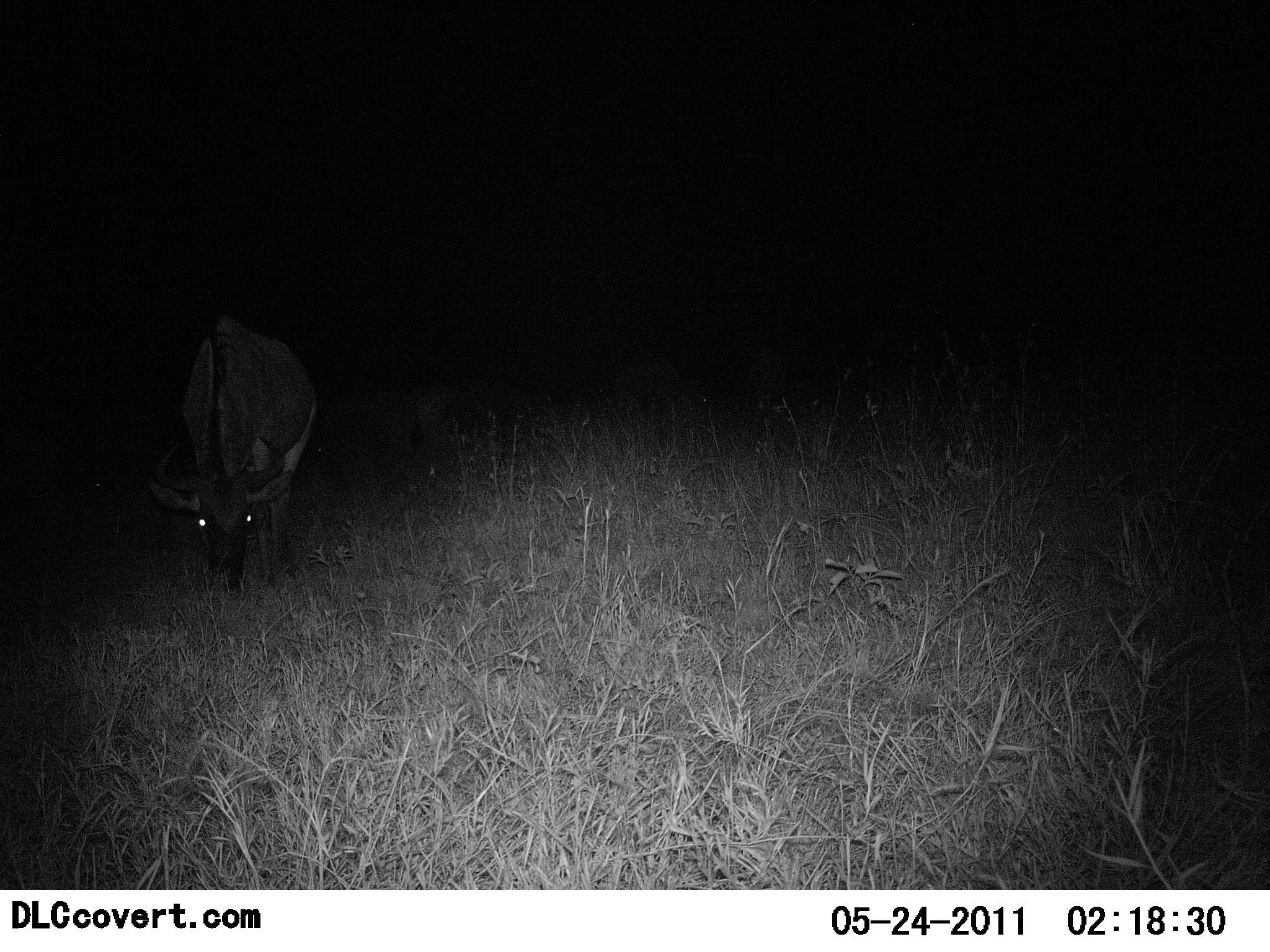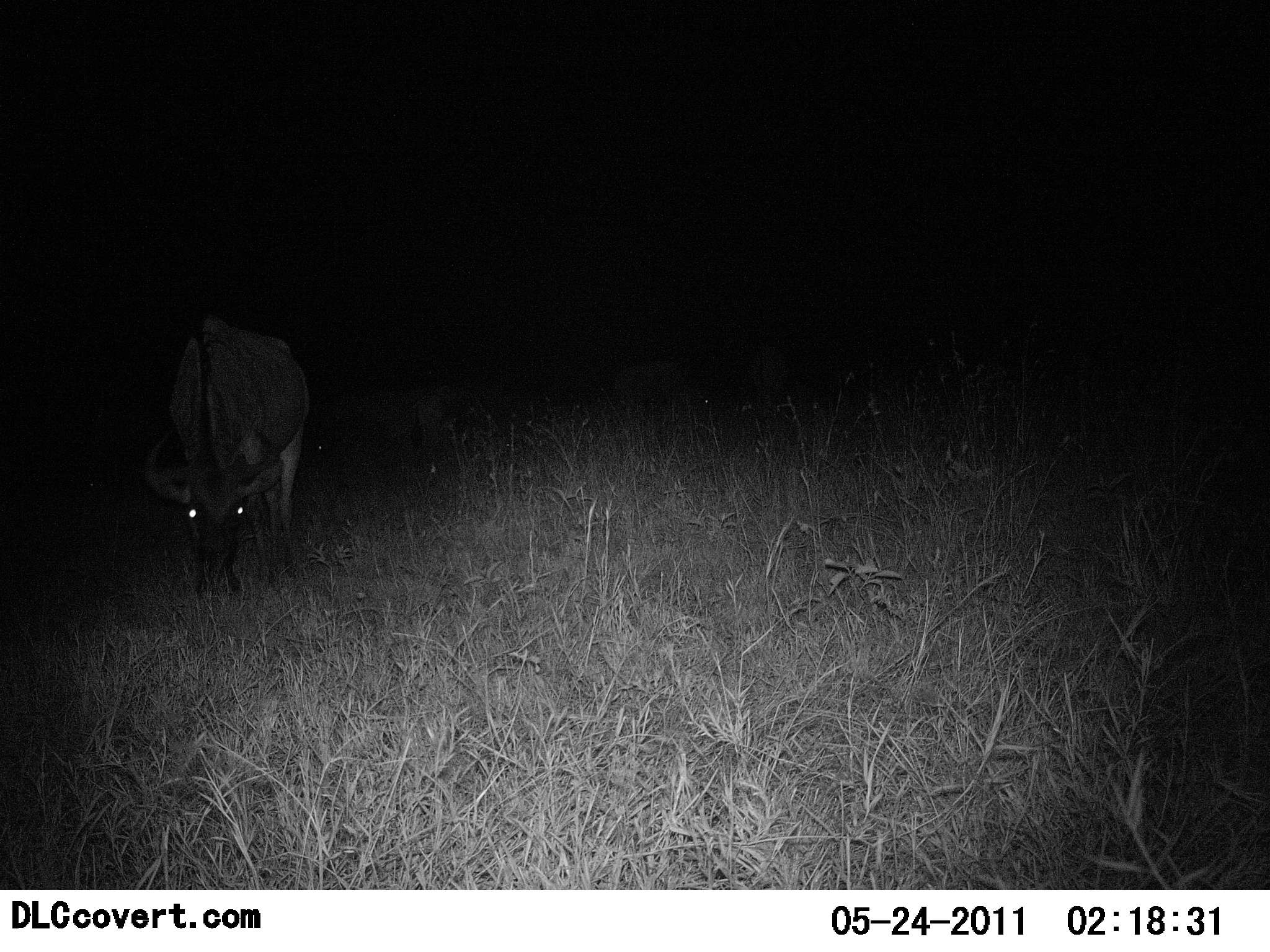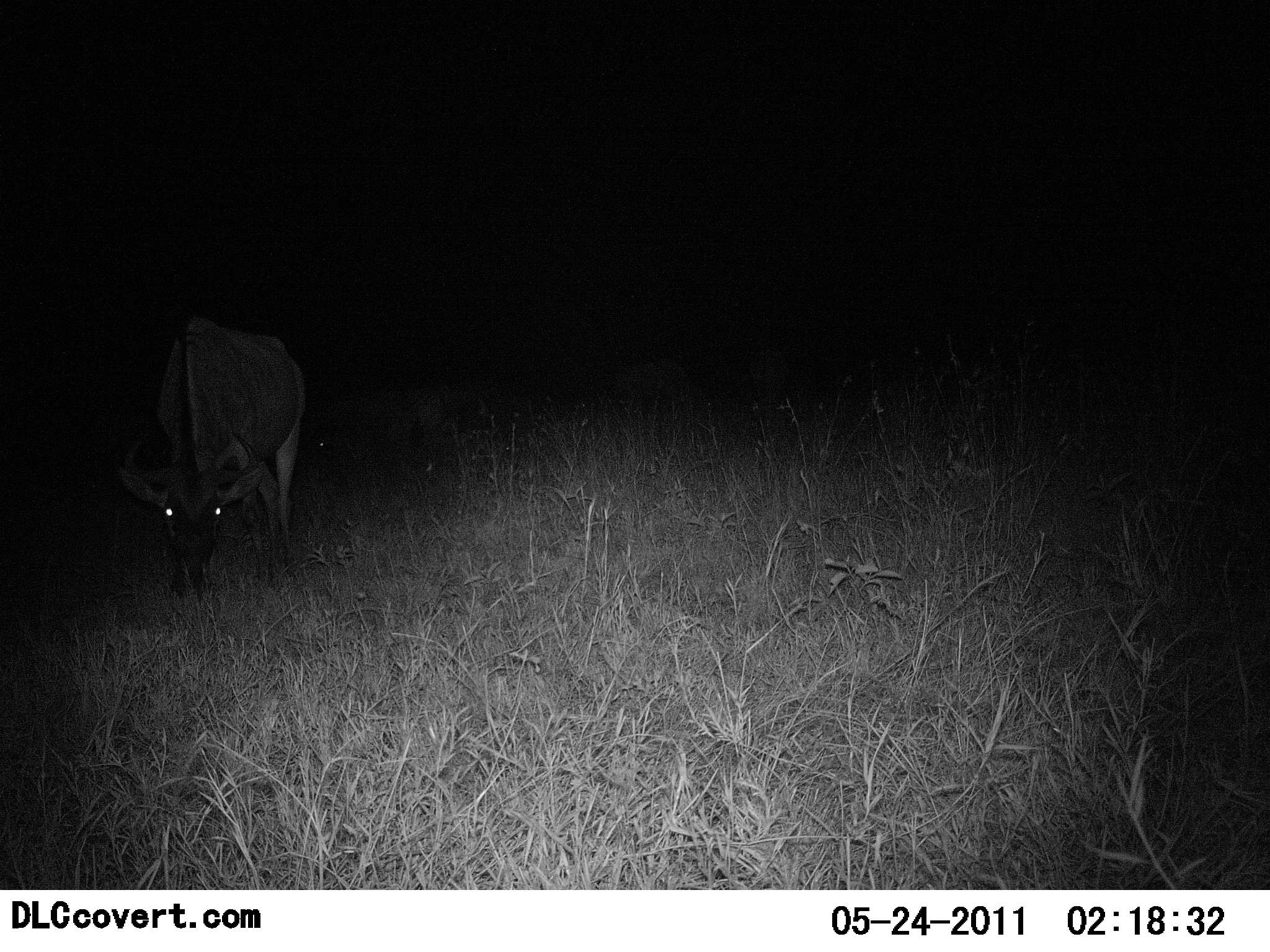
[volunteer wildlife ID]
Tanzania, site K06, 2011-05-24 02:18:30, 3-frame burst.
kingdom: Animalia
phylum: Chordata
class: Mammalia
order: Artiodactyla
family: Bovidae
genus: Connochaetes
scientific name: Connochaetes taurinus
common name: blue wildebeest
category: wildebeest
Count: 1.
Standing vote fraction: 17%.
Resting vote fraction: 0%.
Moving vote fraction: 0%.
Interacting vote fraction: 0%.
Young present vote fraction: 0%.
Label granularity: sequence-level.